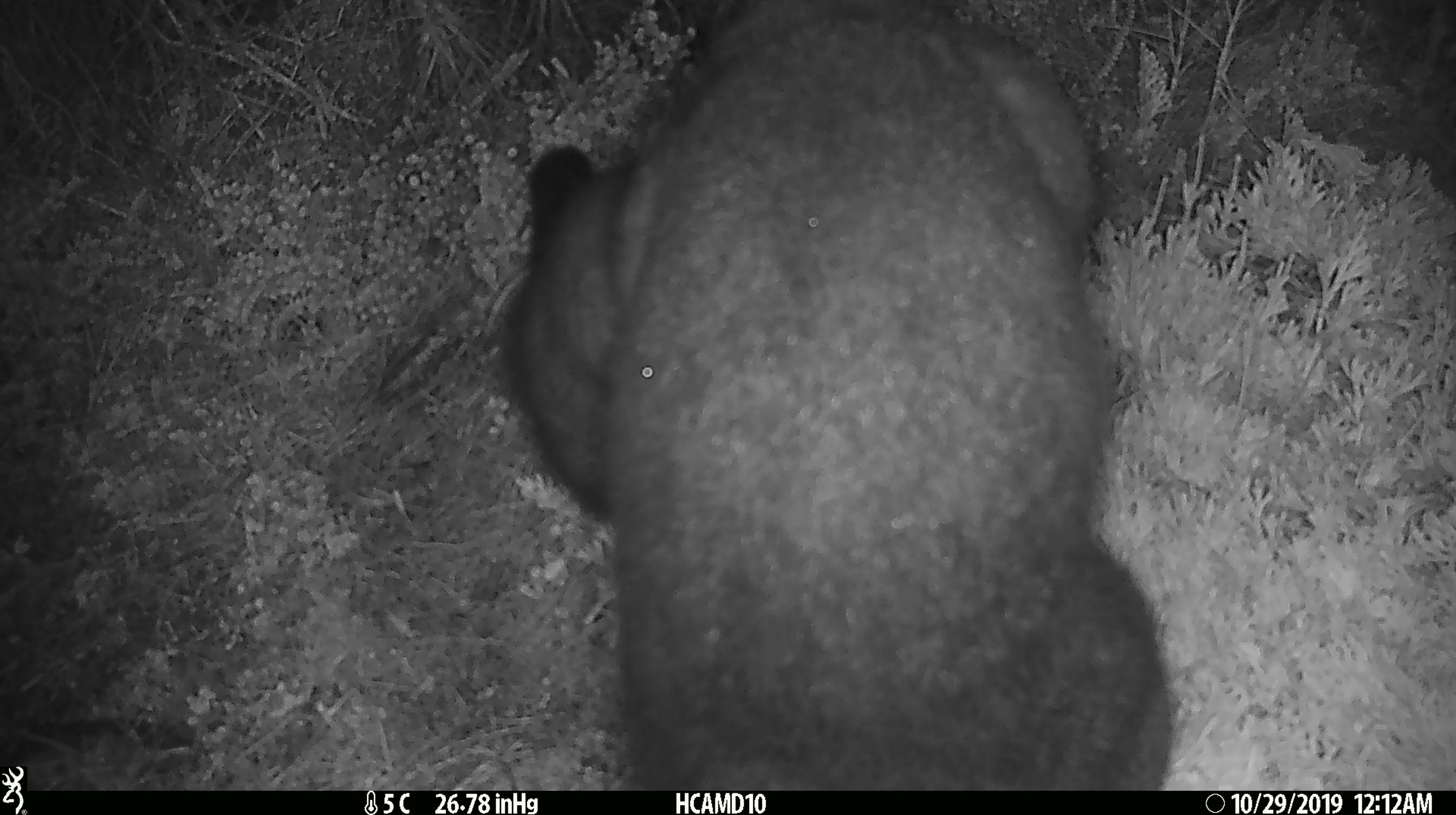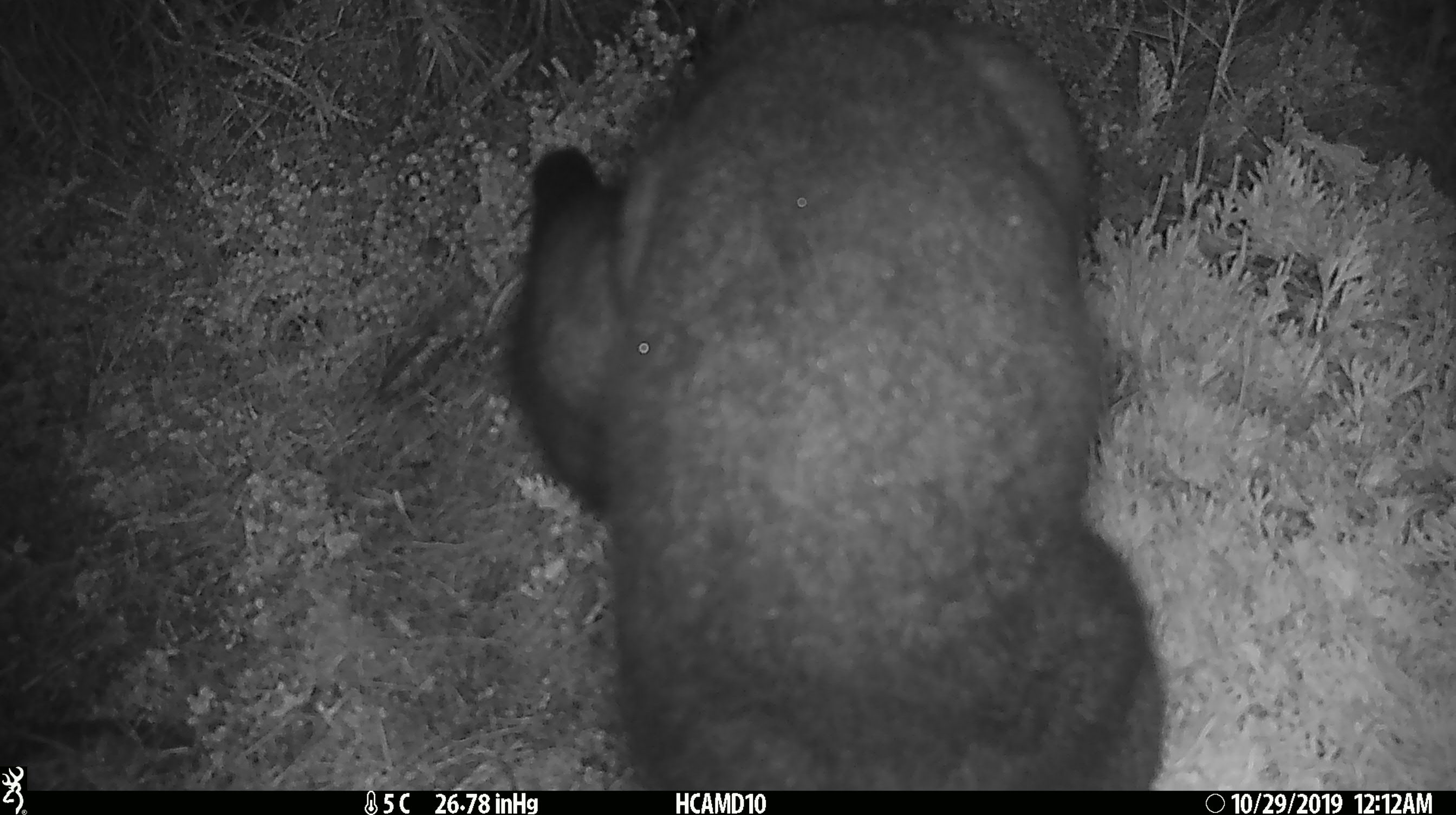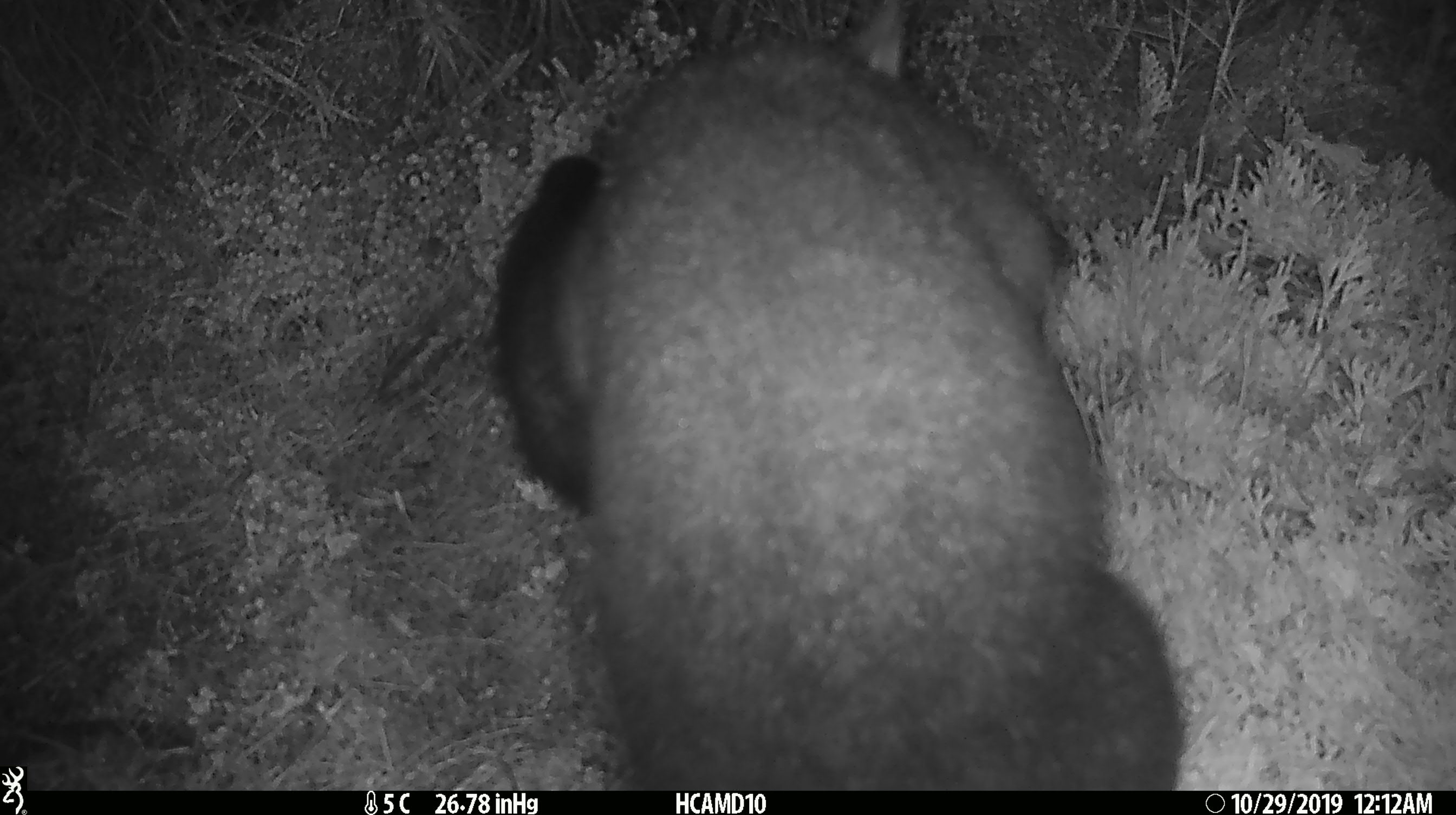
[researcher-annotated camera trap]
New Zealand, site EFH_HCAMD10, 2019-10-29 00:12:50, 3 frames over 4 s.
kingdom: Animalia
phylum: Chordata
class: Mammalia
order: Diprotodontia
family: Phalangeridae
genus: Trichosurus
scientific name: Trichosurus vulpecula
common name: common brushtail possum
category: possum